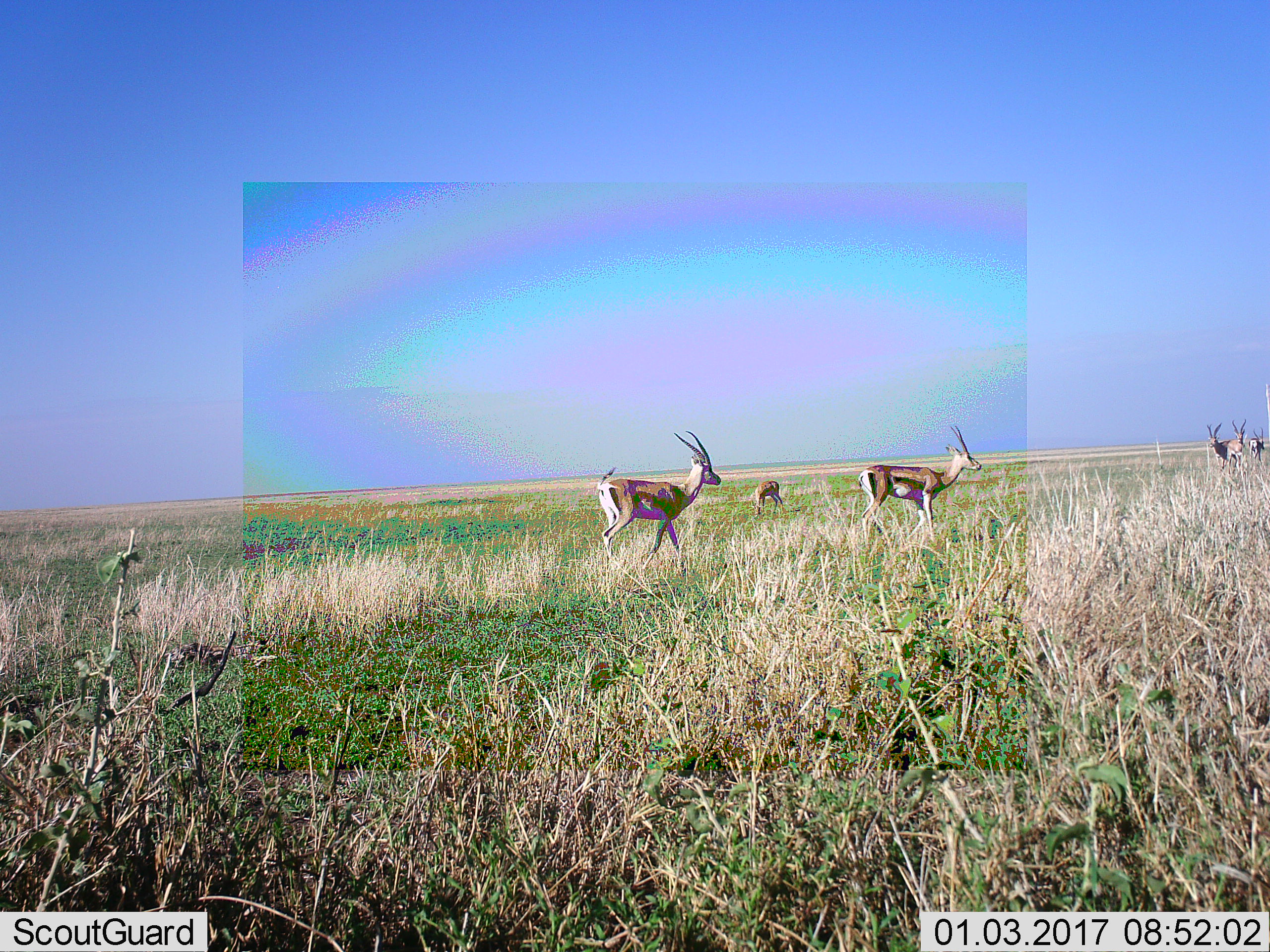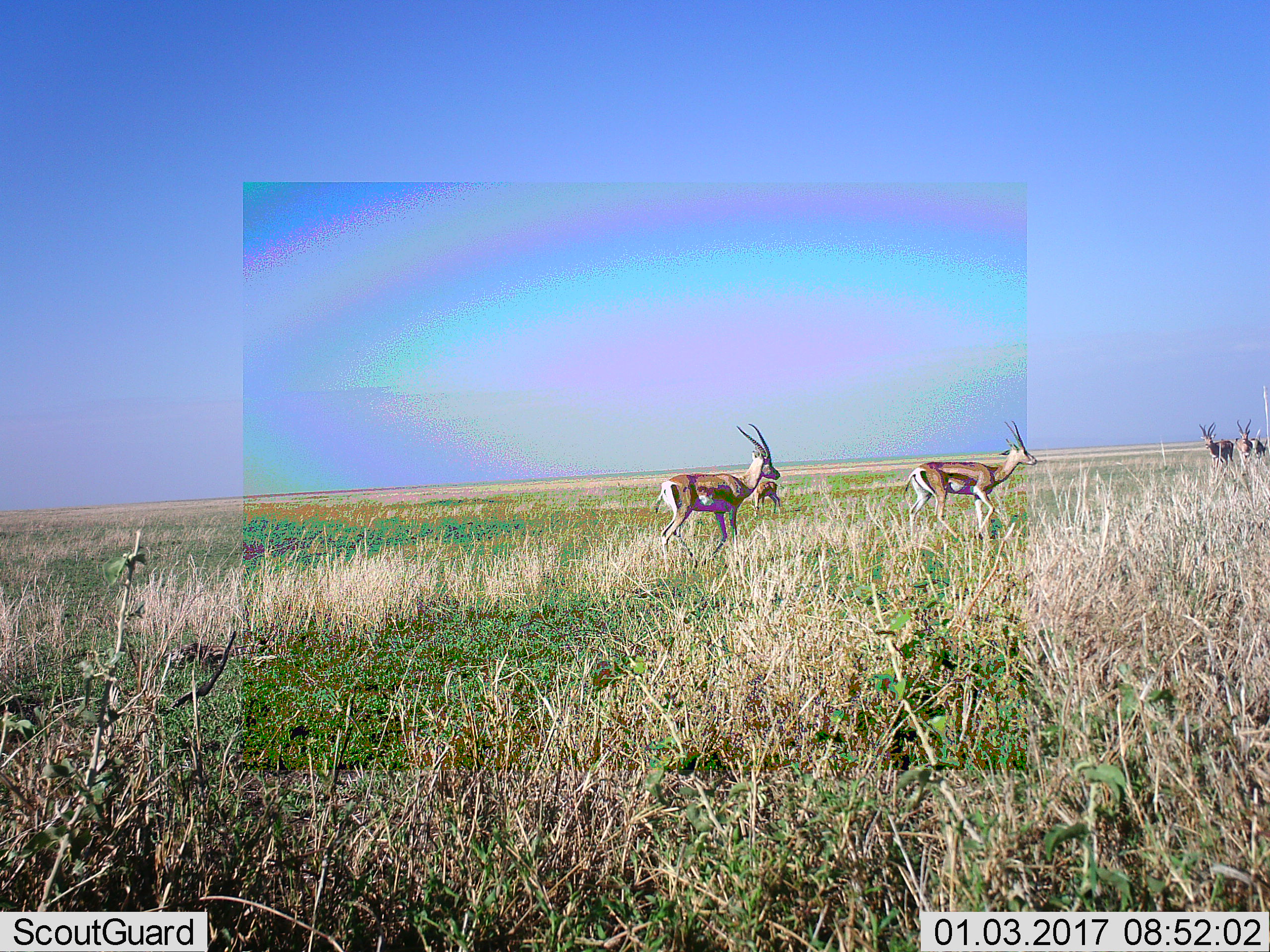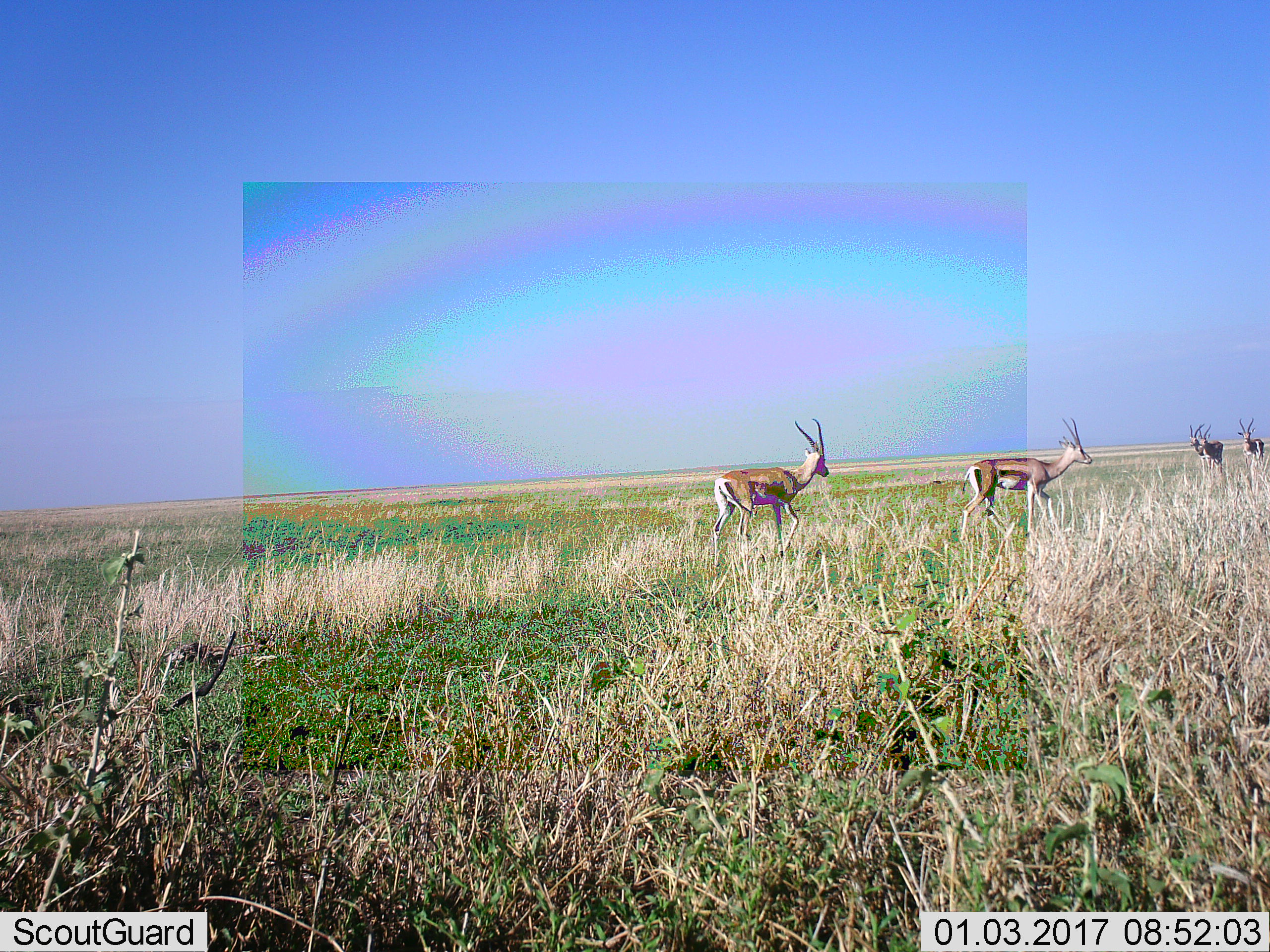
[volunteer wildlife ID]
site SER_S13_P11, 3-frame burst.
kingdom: Animalia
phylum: Chordata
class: Mammalia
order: Artiodactyla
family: Bovidae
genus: Eudorcas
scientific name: Eudorcas thomsonii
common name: thomson's gazelle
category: gazellethomsons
Gazellethomsons (thomson's gazelle) (Eudorcas thomsonii), count 6. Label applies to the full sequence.